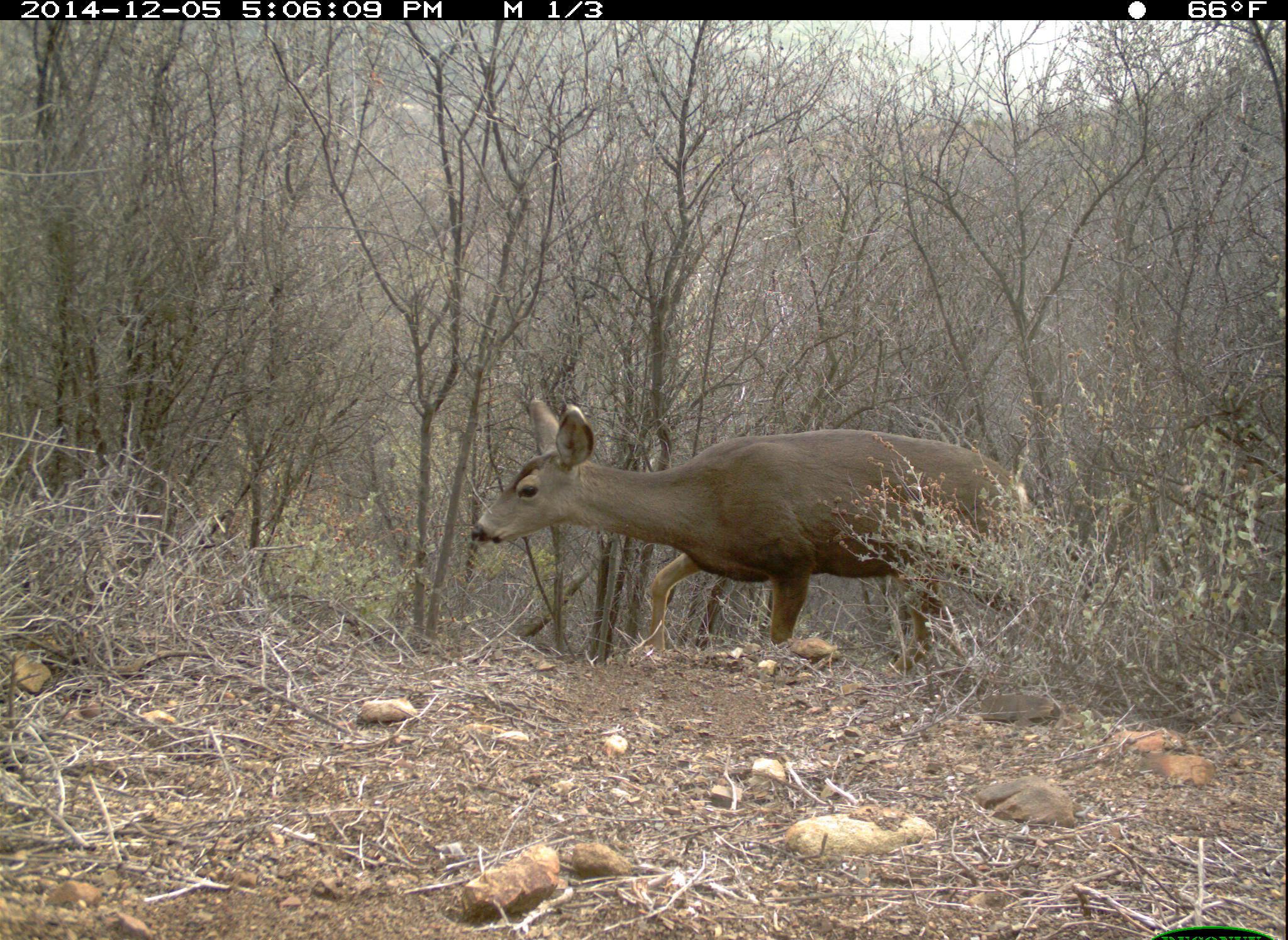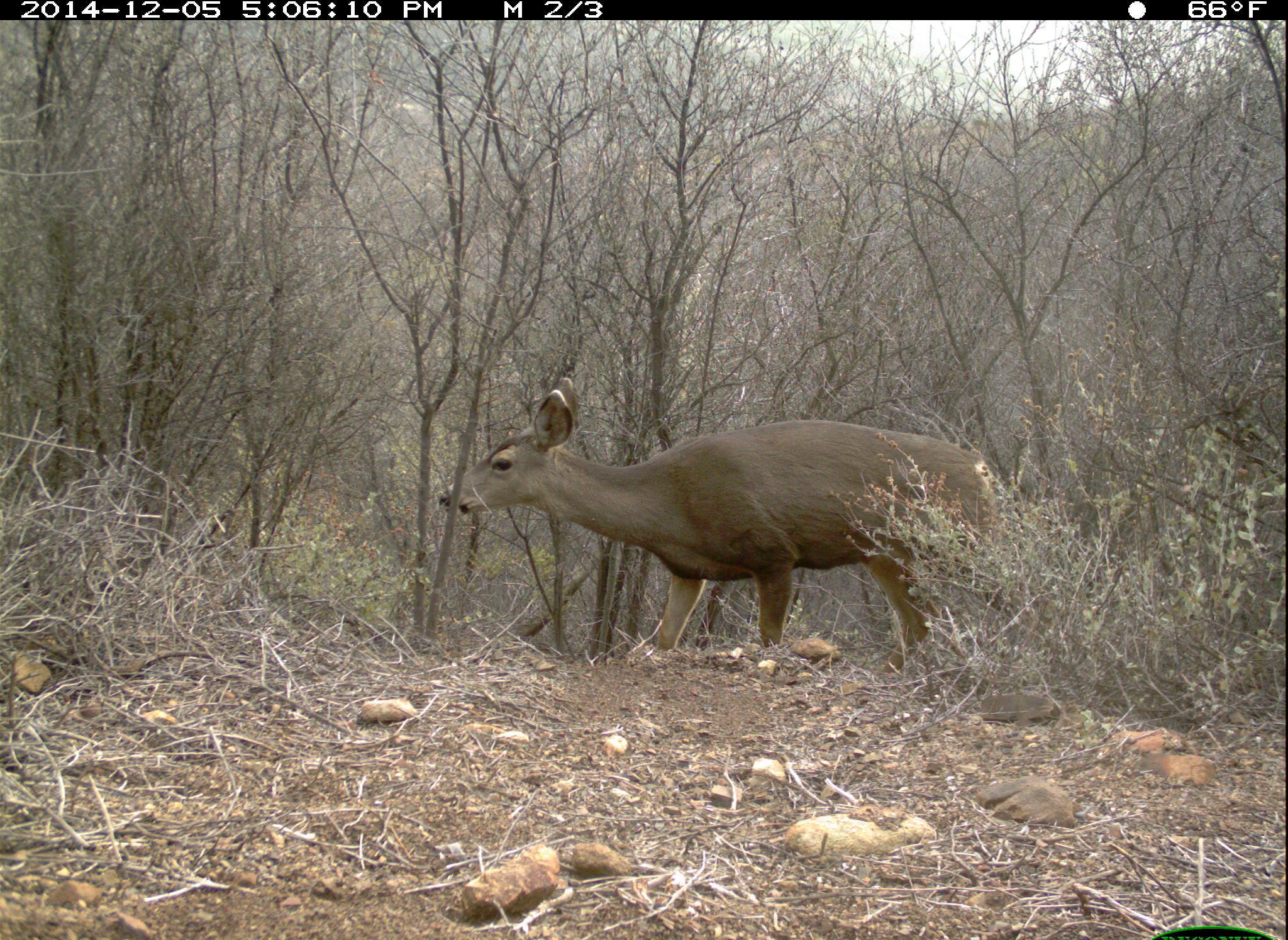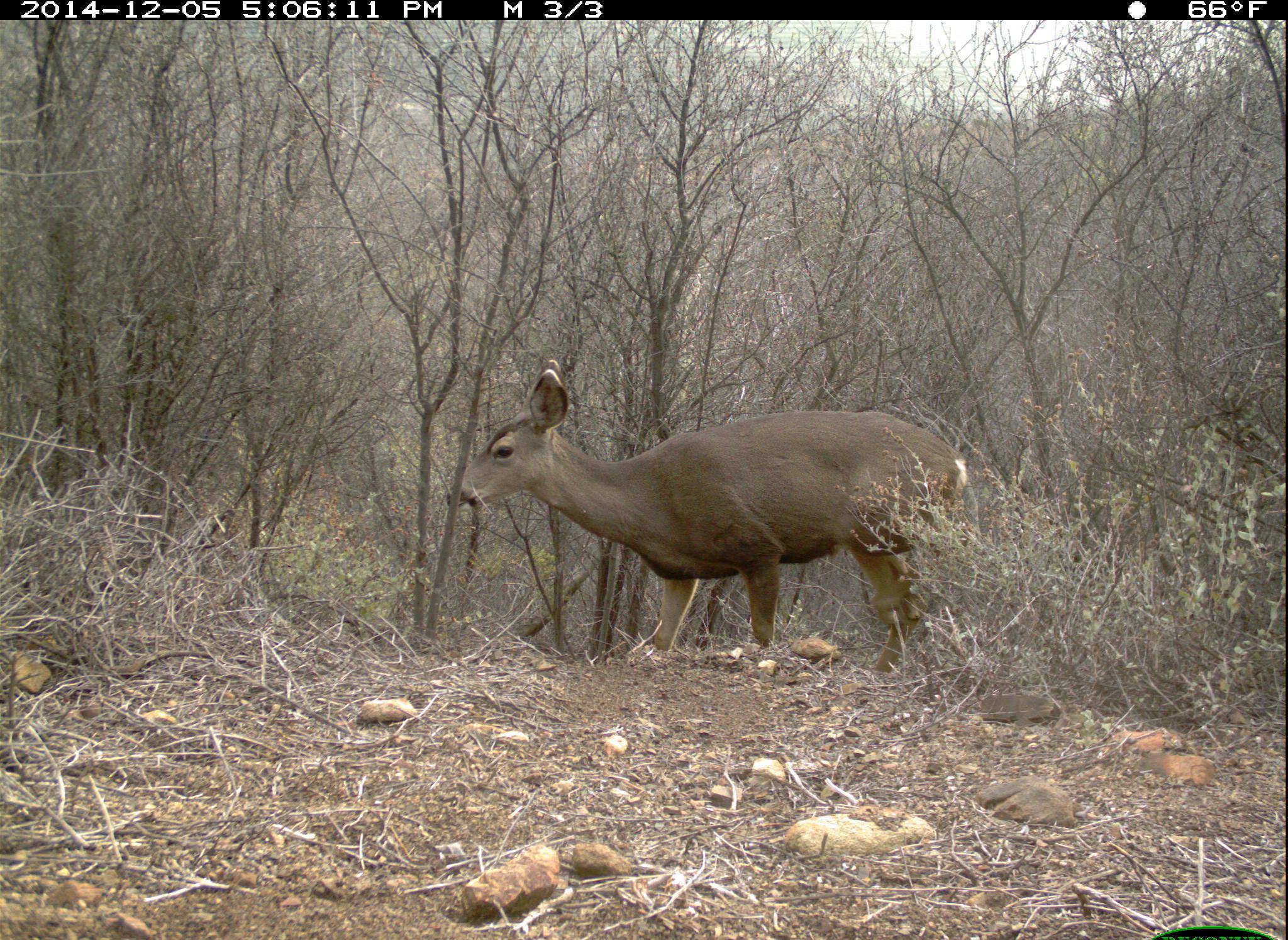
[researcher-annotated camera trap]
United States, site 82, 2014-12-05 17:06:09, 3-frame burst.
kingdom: Animalia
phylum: Chordata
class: Mammalia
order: Artiodactyla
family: Cervidae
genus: Odocoileus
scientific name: Odocoileus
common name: deer